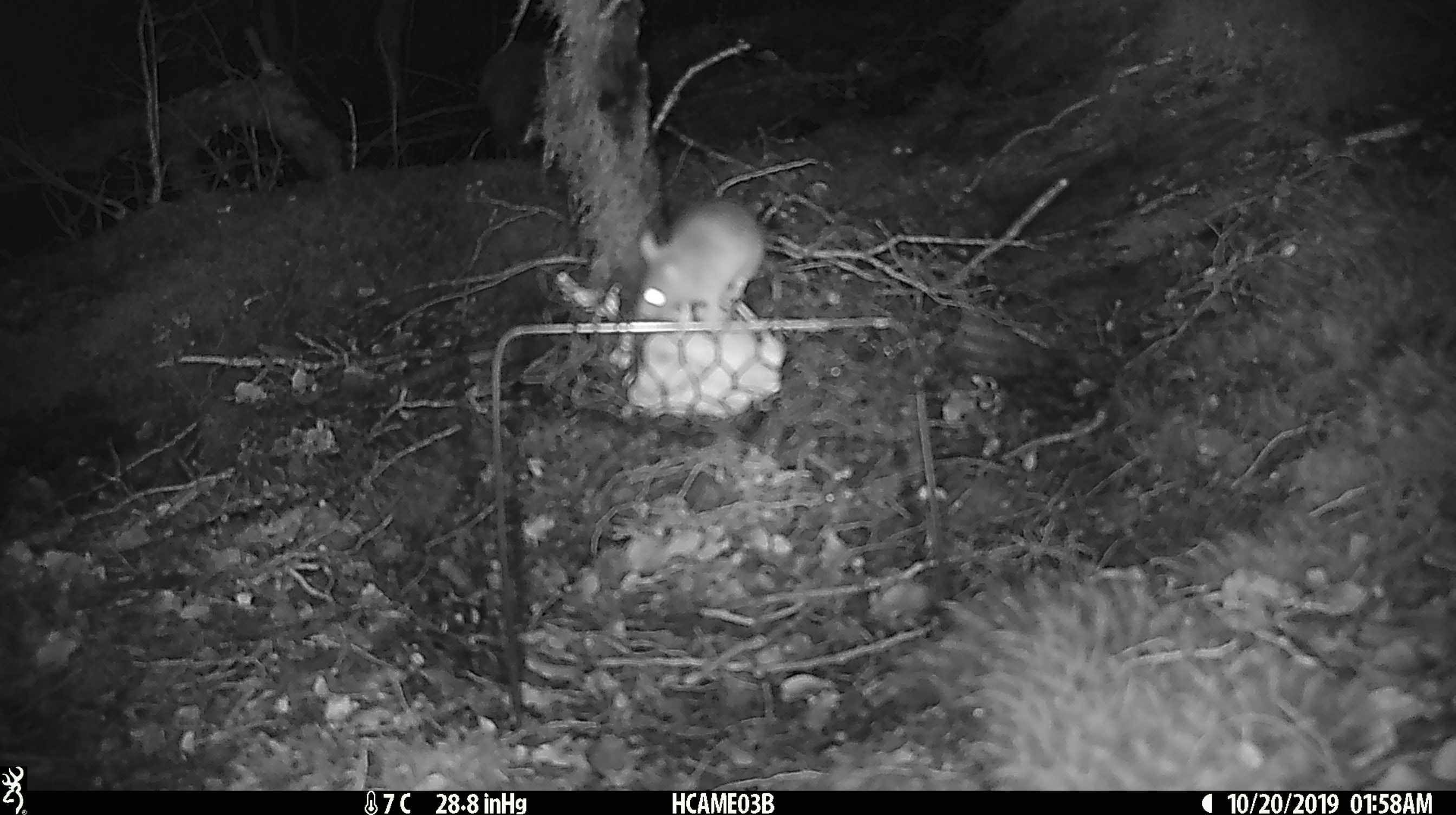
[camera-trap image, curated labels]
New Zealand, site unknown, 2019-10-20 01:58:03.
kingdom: Animalia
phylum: Chordata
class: Mammalia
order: Rodentia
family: Muridae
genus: Mus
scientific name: Mus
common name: mouse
Mouse (Mus).